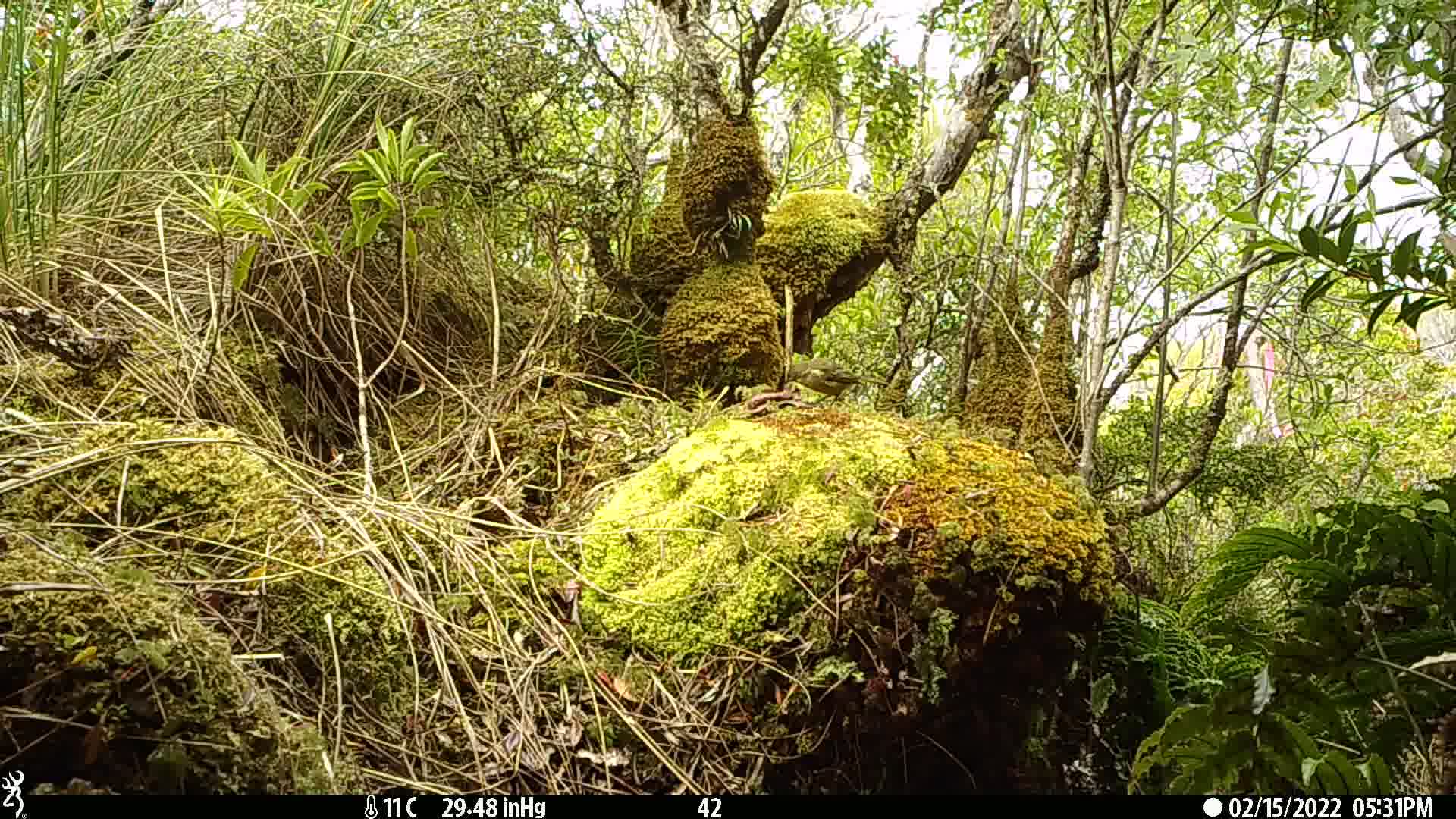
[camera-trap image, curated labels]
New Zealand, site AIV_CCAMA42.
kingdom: Animalia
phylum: Chordata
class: Aves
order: Passeriformes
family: Meliphagidae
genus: Anthornis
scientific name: Anthornis melanura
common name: new zealand bellbird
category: bellbird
Bellbird (new zealand bellbird) (Anthornis melanura).